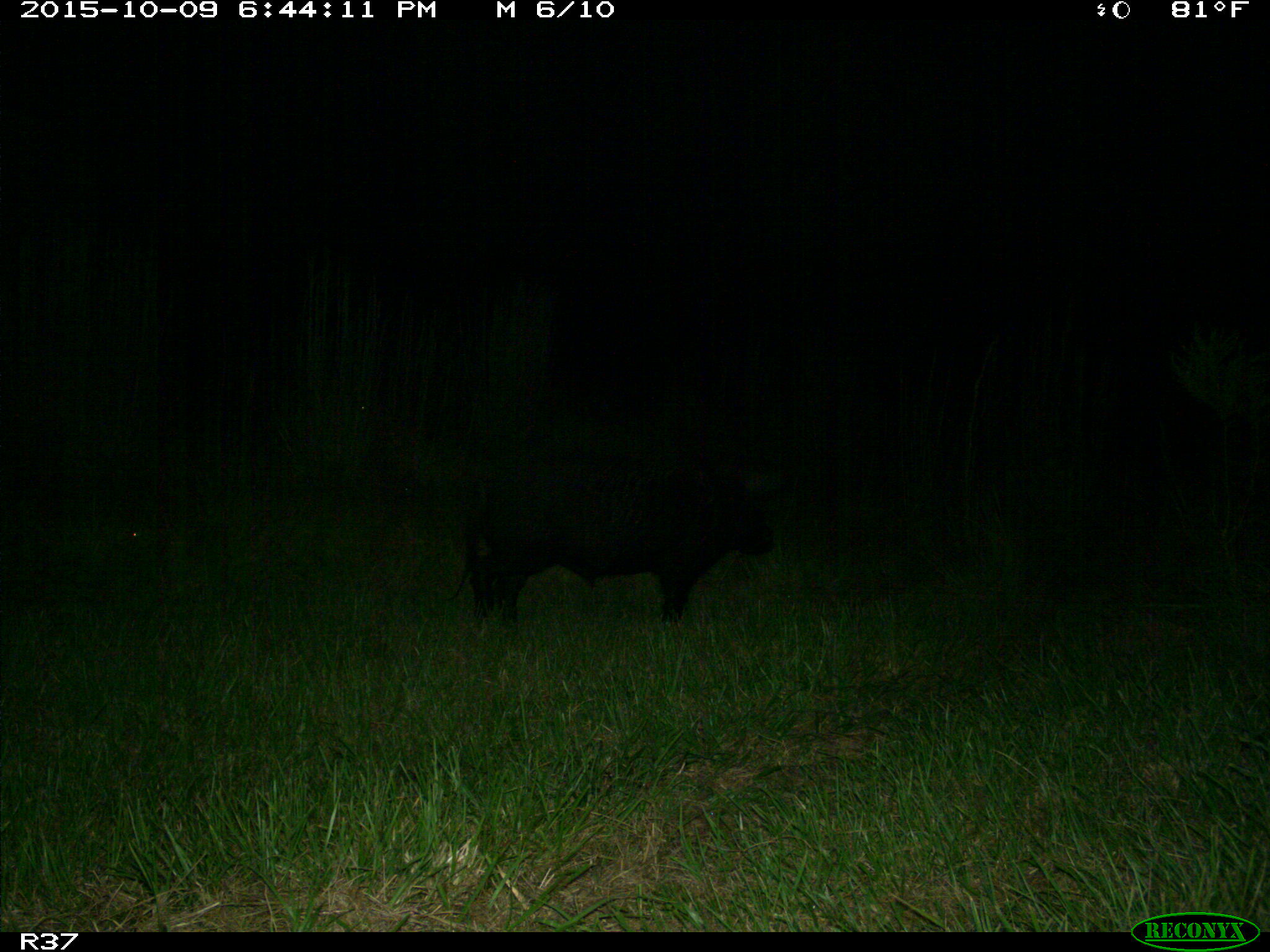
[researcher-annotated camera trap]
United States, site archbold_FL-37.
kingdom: Animalia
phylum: Chordata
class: Mammalia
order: Artiodactyla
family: Suidae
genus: Sus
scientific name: Sus scrofa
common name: wild boar